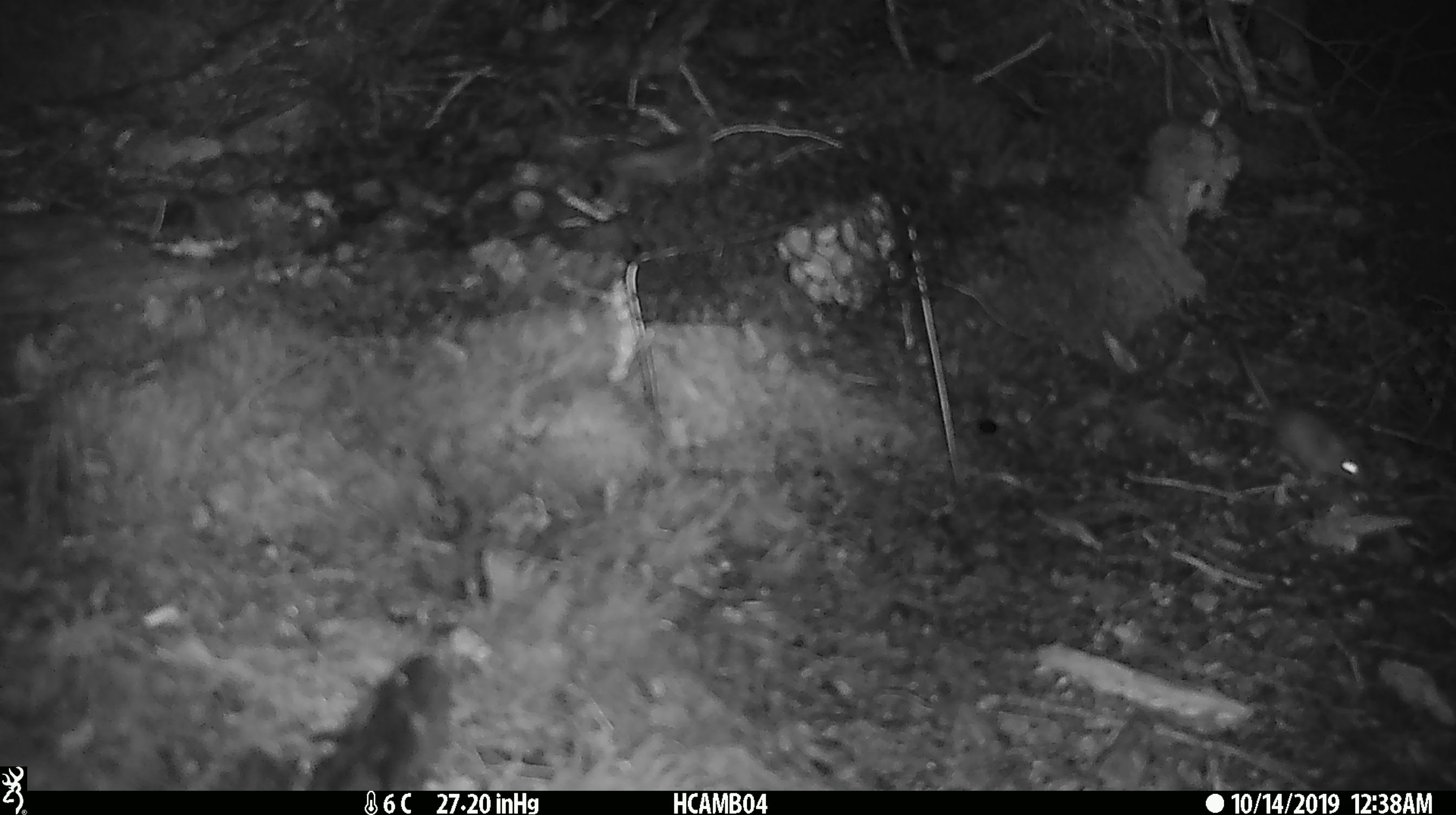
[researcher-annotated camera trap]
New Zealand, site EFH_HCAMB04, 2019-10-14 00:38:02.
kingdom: Animalia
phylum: Chordata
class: Mammalia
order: Rodentia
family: Muridae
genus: Mus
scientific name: Mus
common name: mouse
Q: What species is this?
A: Mouse (Mus).